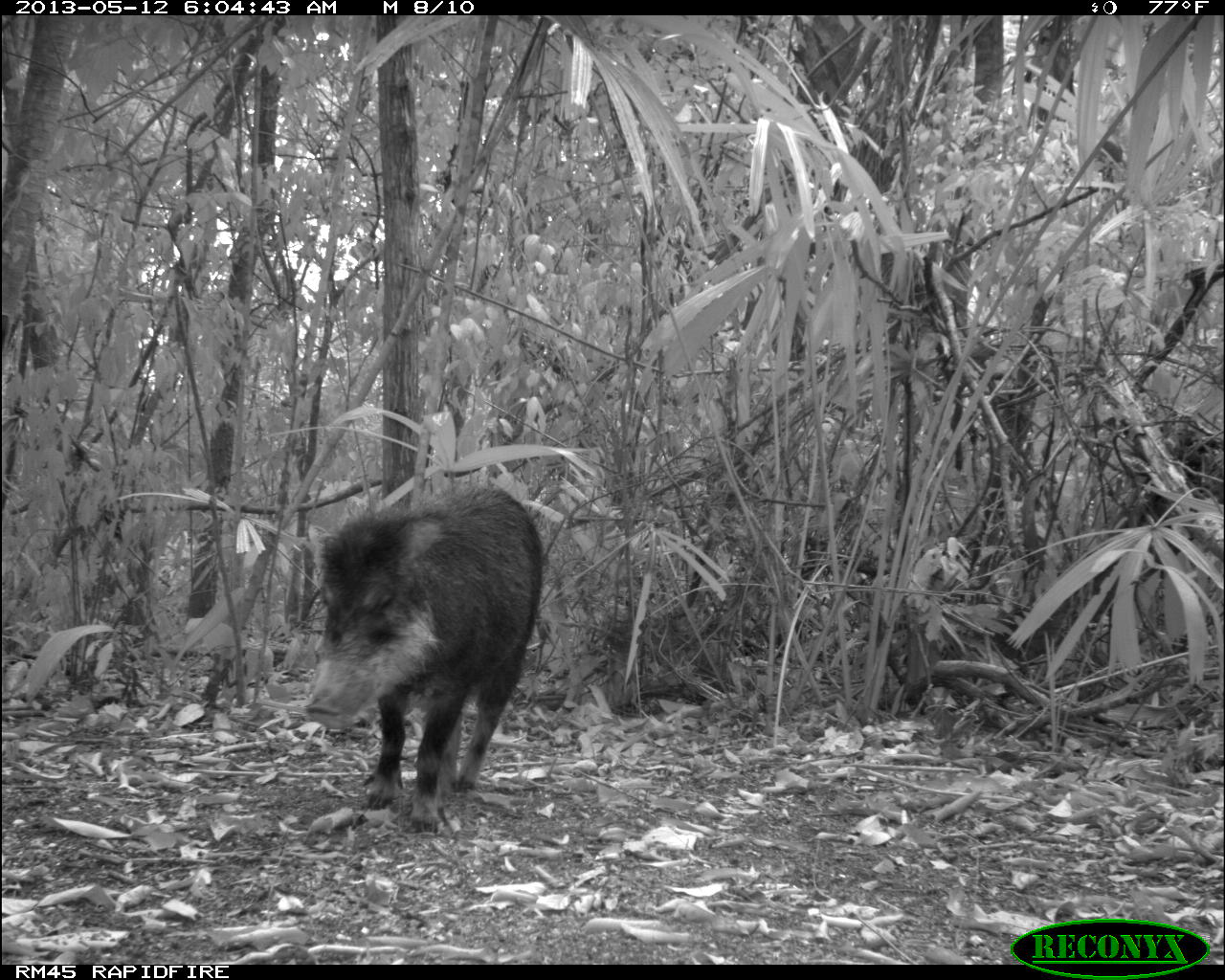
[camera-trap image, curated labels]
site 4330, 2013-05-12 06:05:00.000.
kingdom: Animalia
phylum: Chordata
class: Mammalia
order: Artiodactyla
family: Tayassuidae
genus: Tayassu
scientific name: Tayassu pecari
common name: white-lipped peccary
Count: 2.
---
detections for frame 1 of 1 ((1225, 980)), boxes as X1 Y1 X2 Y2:
tayassu pecari: 300 474 546 830